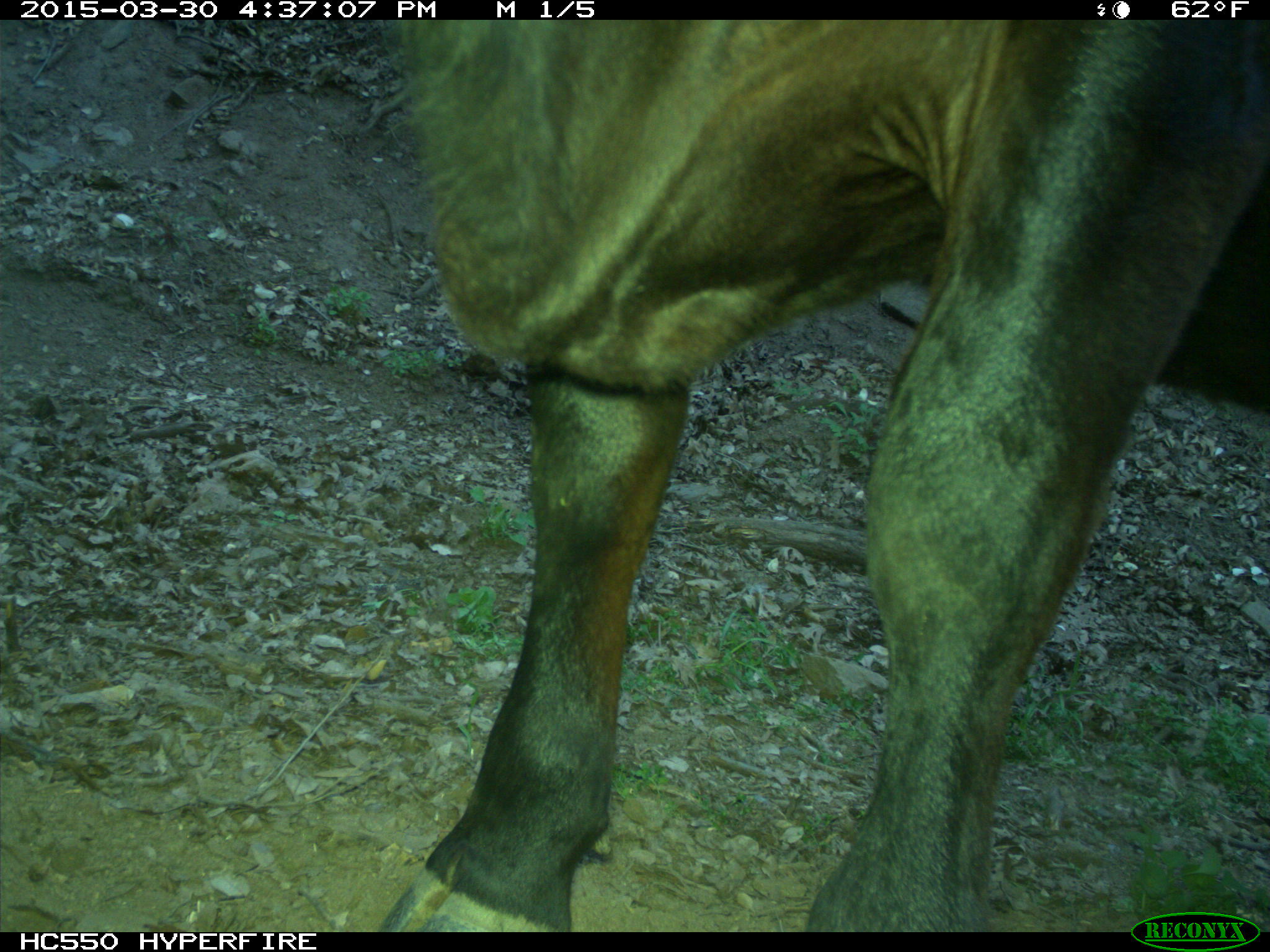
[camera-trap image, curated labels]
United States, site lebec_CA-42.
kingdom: Animalia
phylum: Chordata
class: Mammalia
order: Artiodactyla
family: Bovidae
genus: Bos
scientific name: Bos taurus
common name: domestic cow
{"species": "Bos taurus (domestic cow)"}